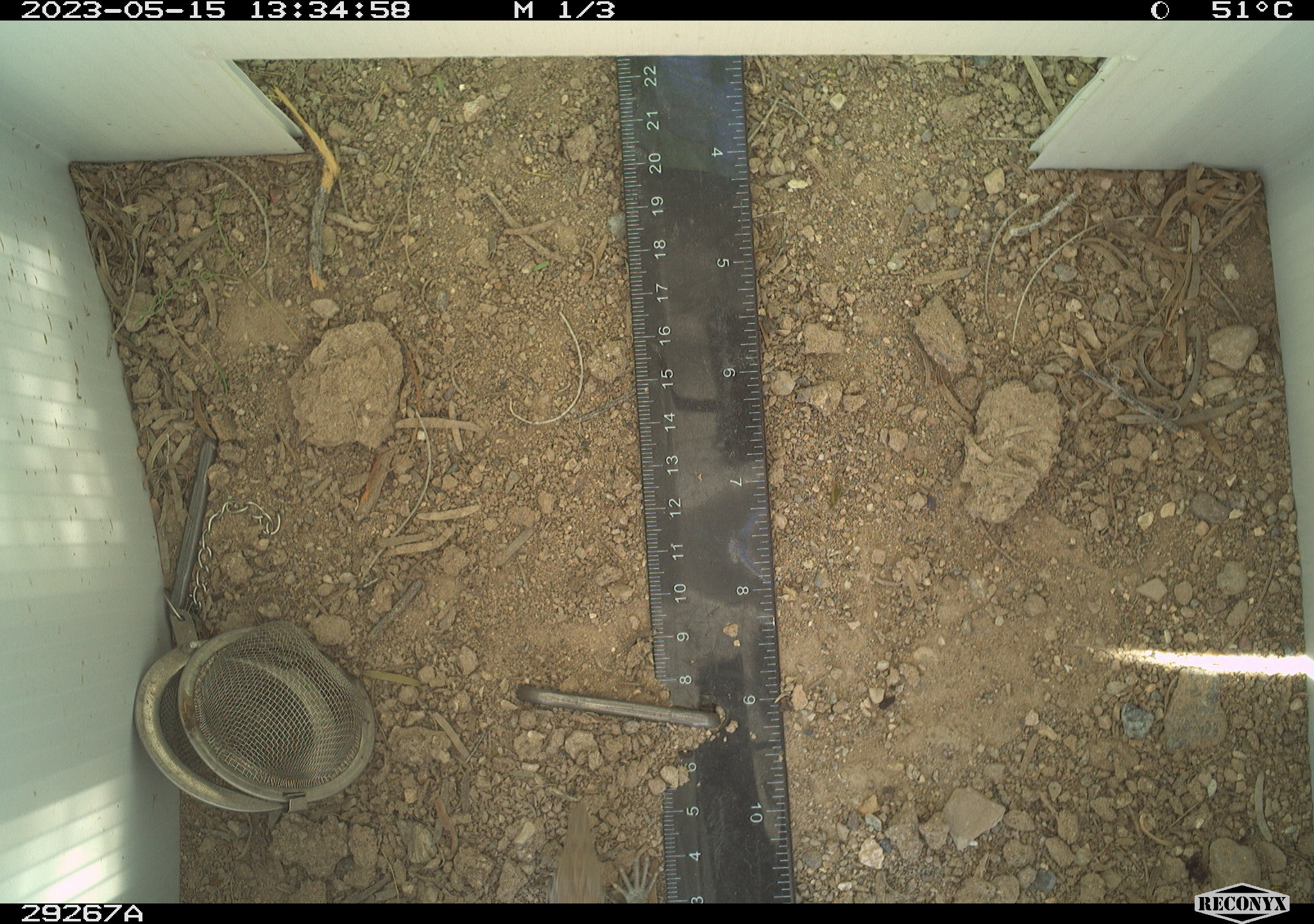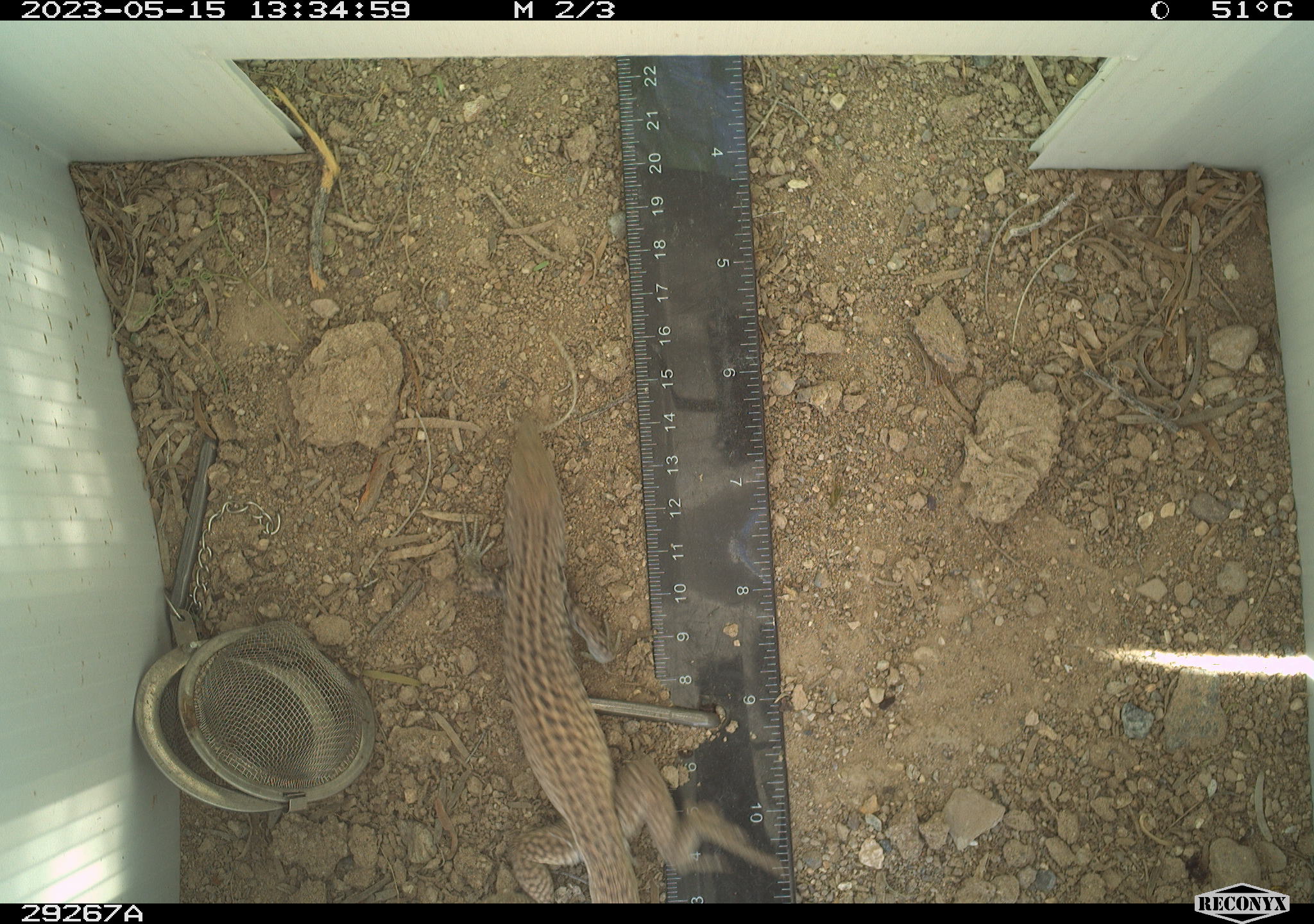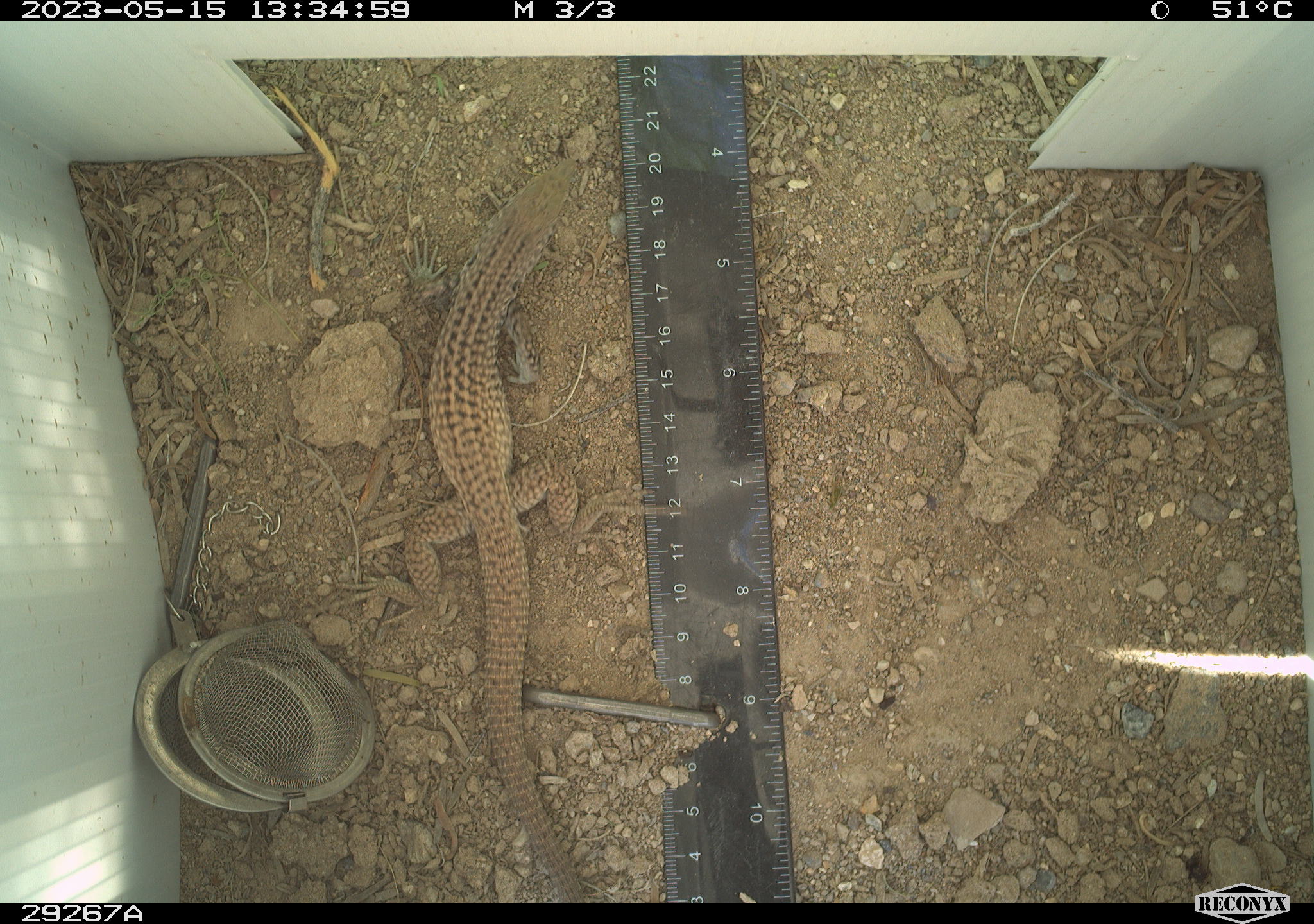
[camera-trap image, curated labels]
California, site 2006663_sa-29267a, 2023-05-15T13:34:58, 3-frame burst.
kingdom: Animalia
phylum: Chordata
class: Reptilia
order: Squamata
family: Teiidae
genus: Aspidoscelis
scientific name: Aspidoscelis tigris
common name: western whiptail